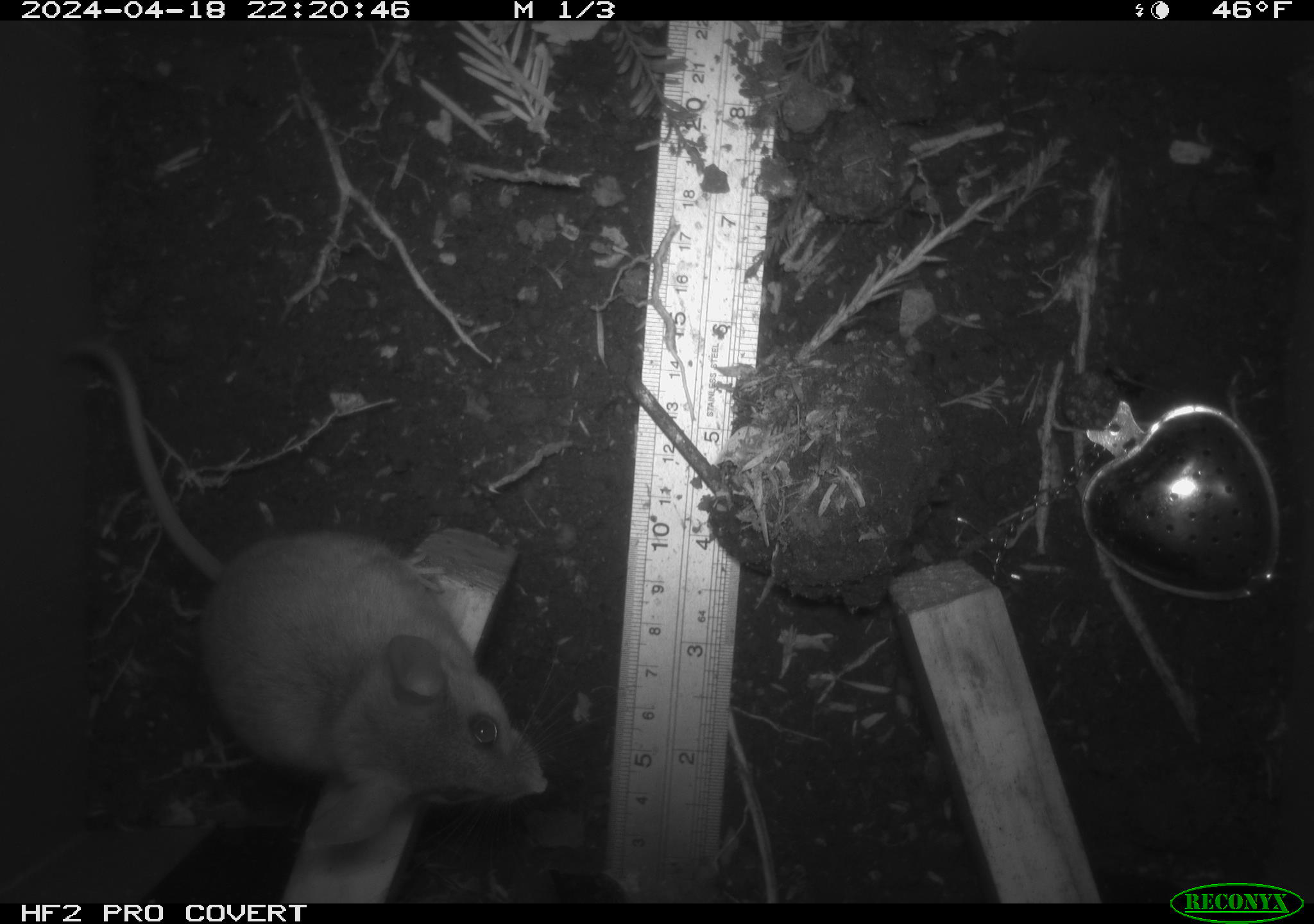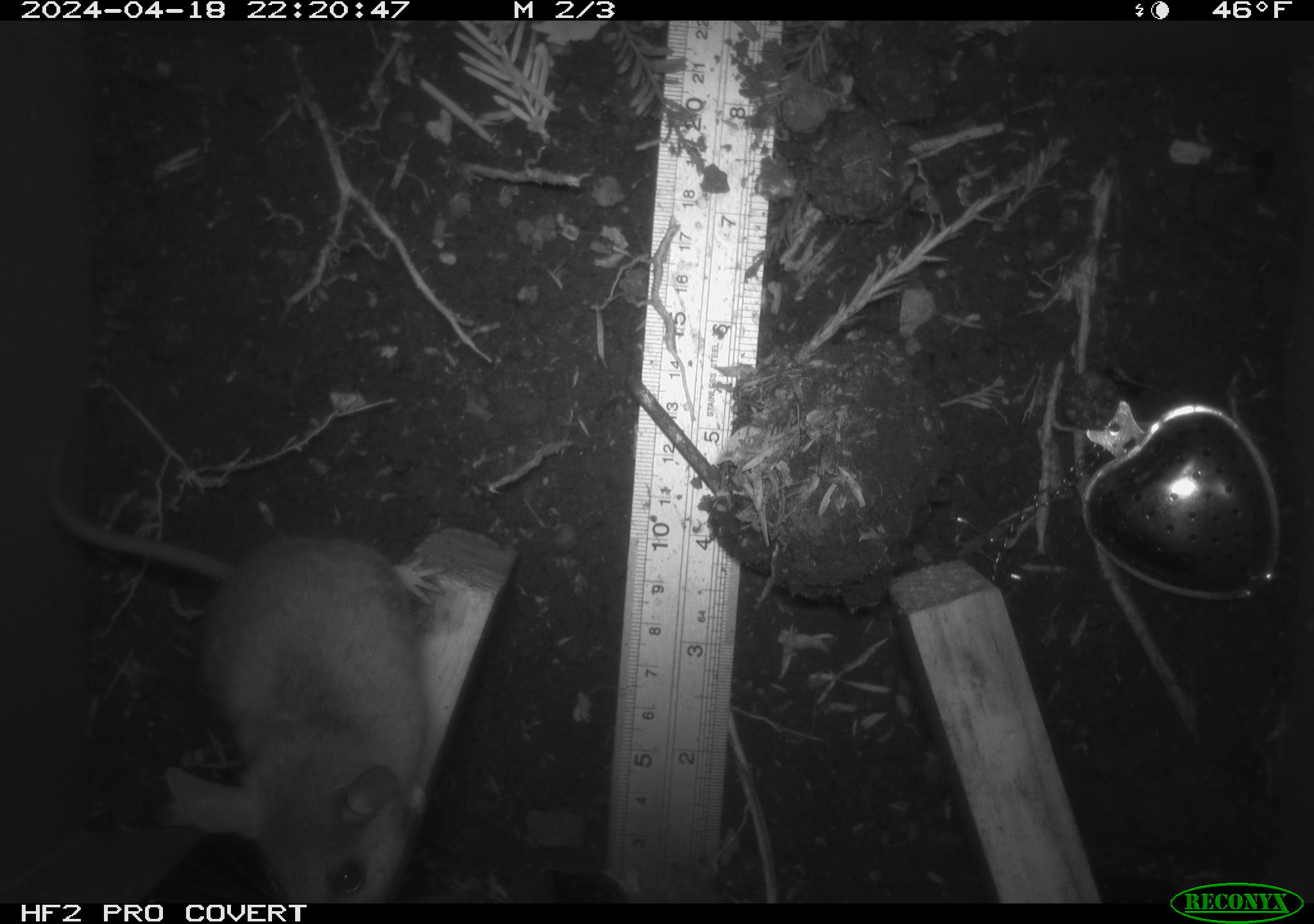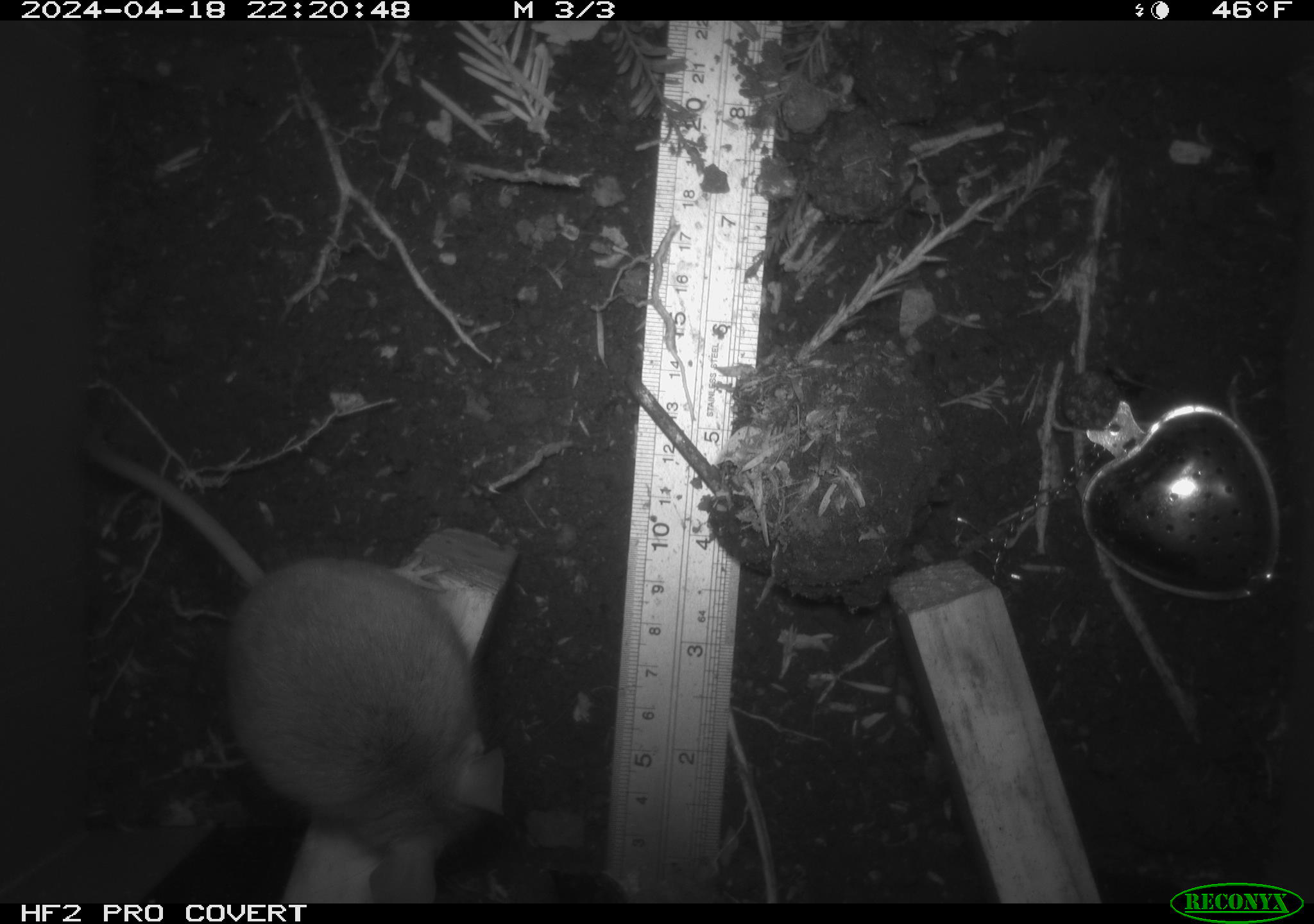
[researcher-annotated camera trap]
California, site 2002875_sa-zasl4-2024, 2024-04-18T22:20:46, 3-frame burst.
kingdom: Animalia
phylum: Chordata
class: Mammalia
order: Rodentia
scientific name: Rodentia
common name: mouse species